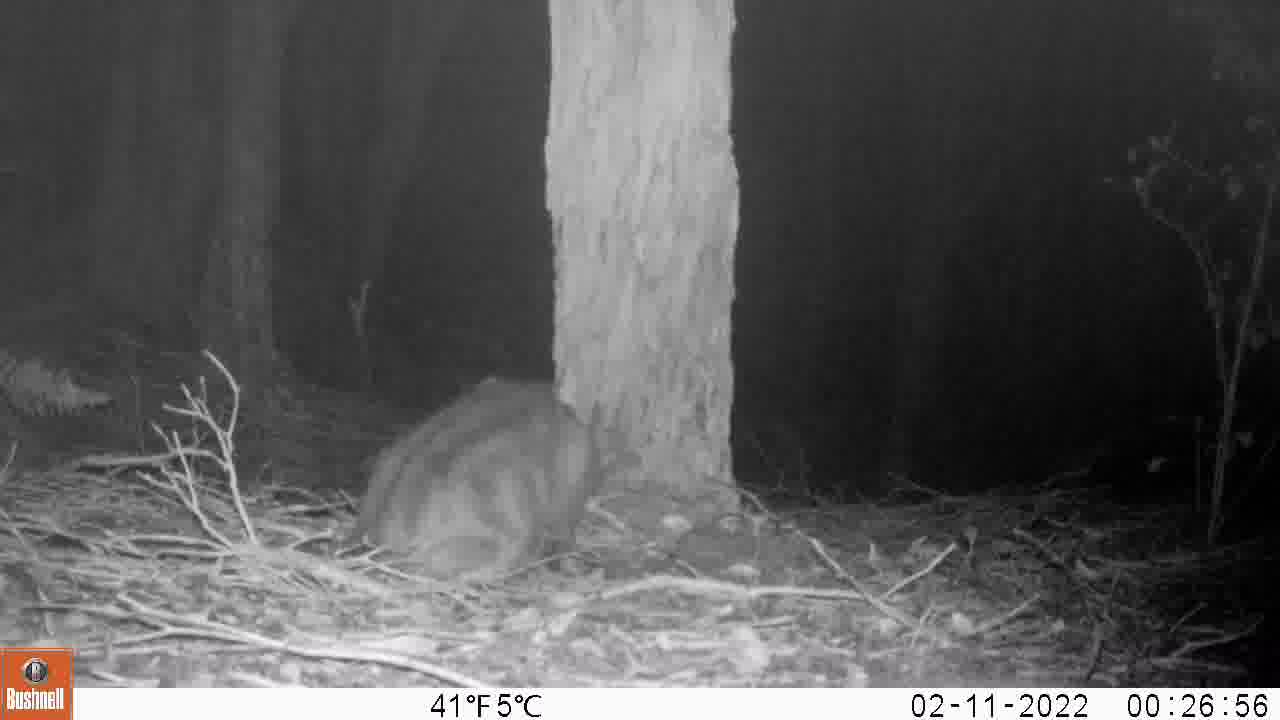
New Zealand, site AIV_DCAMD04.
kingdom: Animalia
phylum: Chordata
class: Mammalia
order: Carnivora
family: Felidae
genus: Felis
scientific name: Felis catus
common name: domestic cat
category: cat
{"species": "cat (domestic cat) (Felis catus)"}